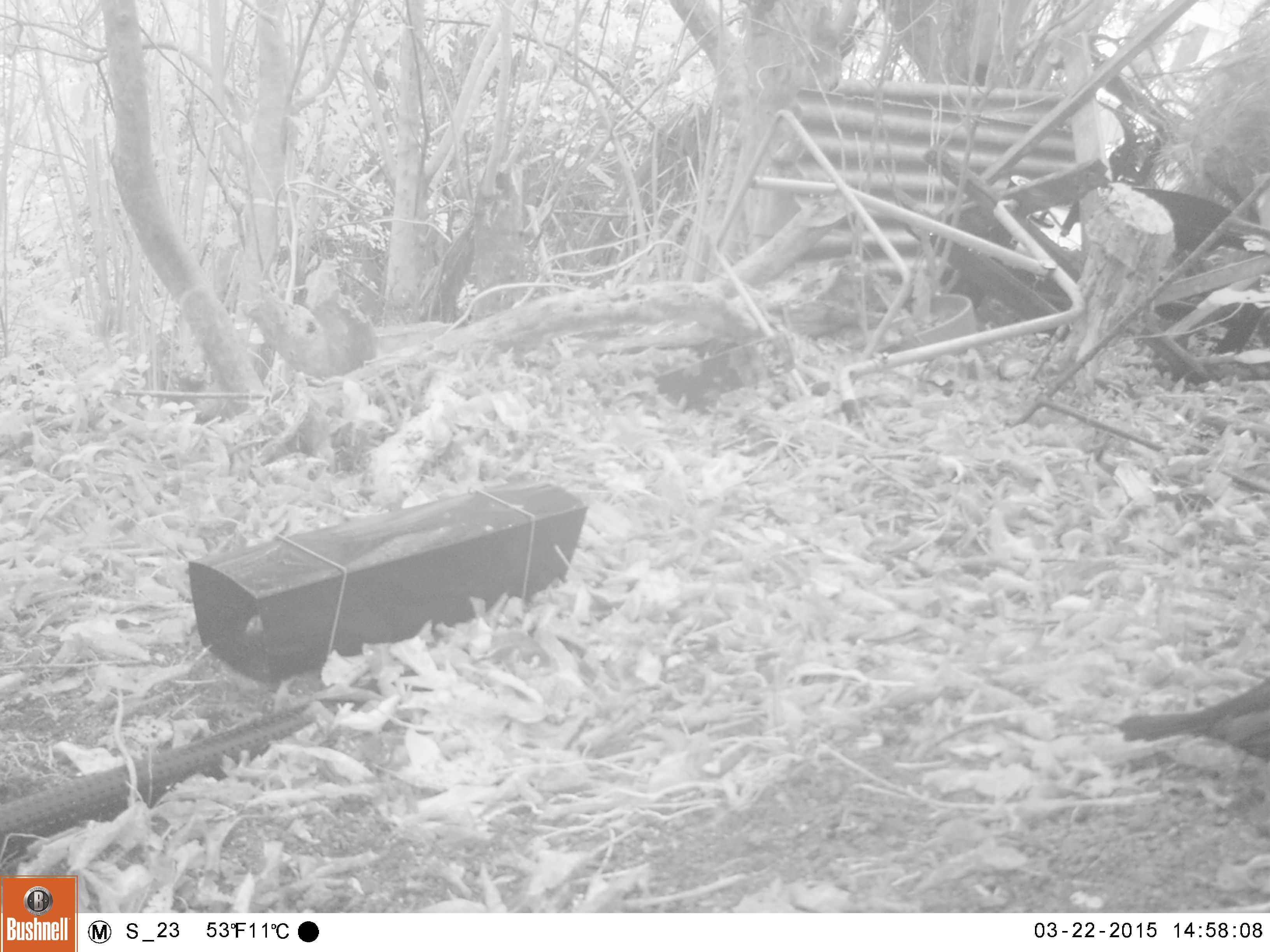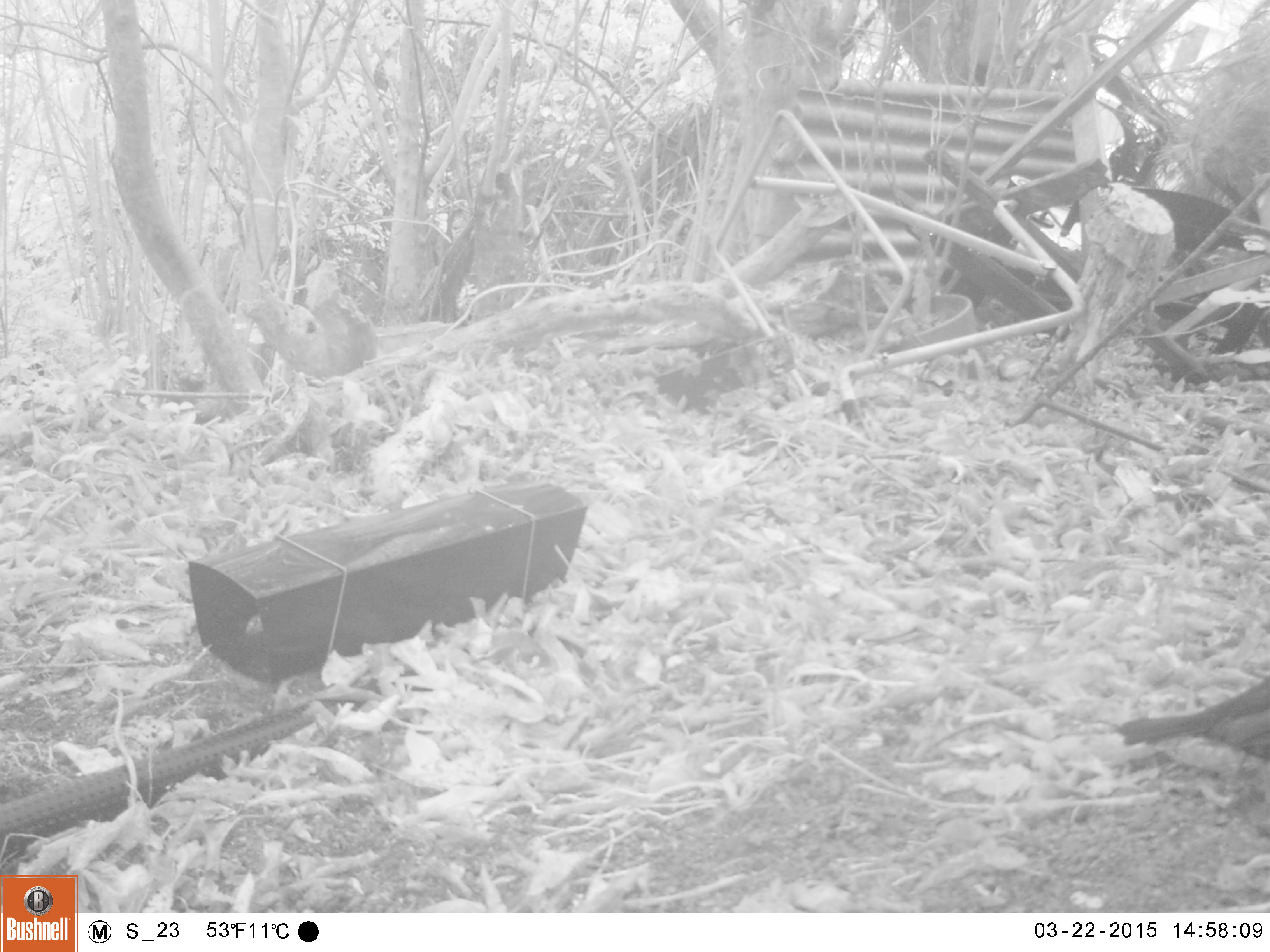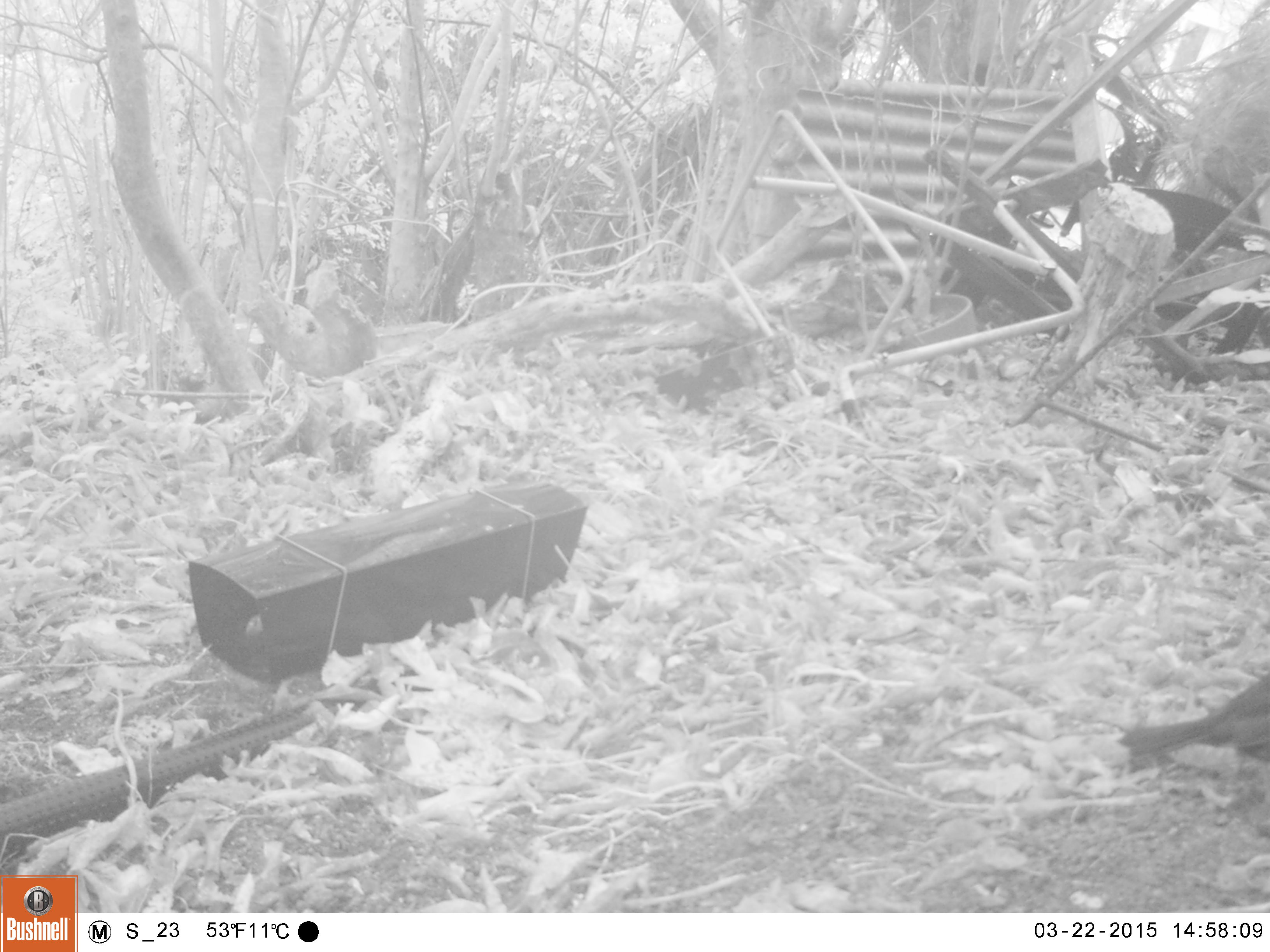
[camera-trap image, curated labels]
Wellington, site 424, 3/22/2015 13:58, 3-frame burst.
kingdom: Animalia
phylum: Chordata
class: Aves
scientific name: Aves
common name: bird